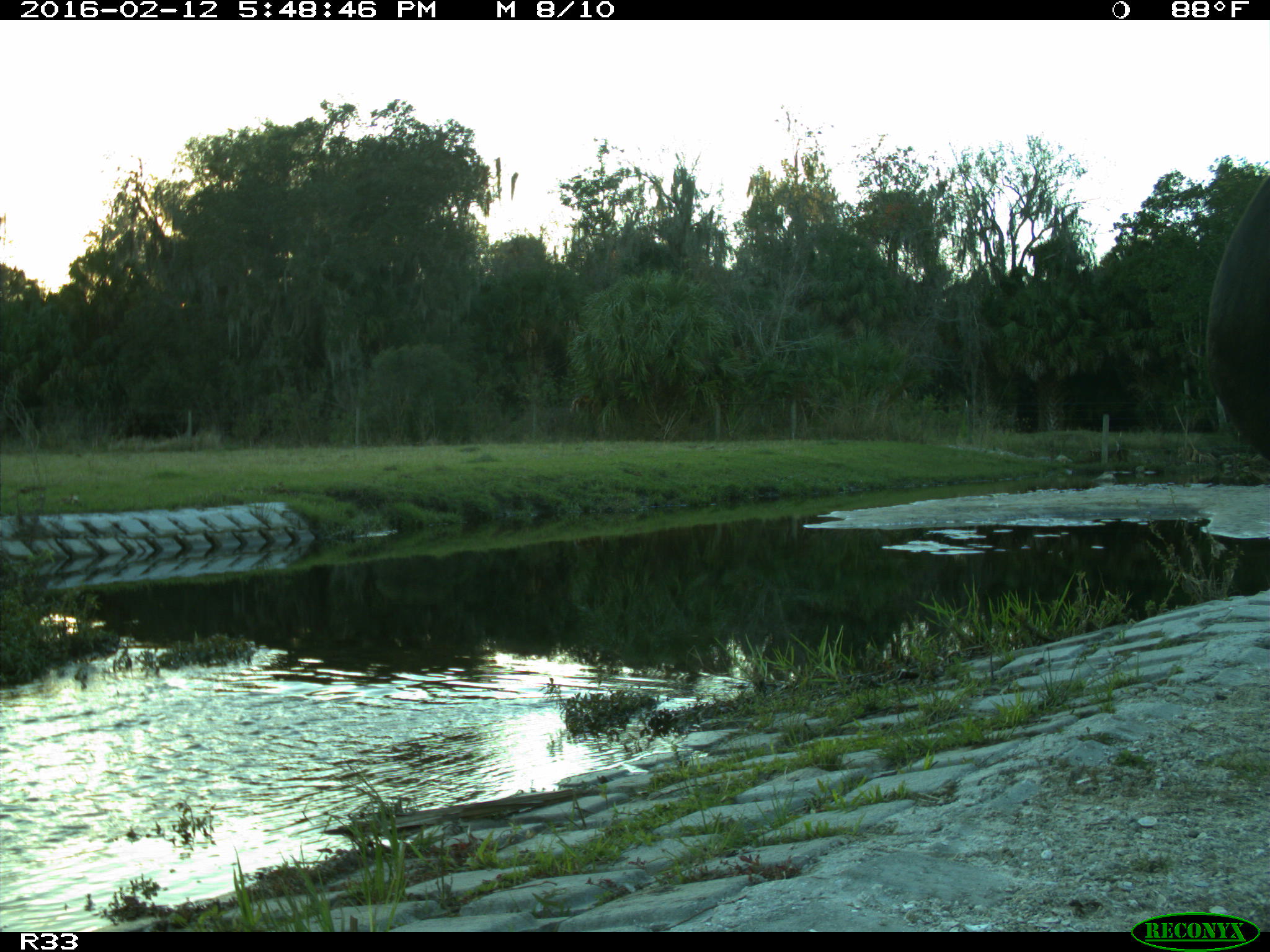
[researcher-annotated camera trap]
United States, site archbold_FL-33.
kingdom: Animalia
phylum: Chordata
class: Mammalia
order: Artiodactyla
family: Bovidae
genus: Bos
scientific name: Bos taurus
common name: domestic cow